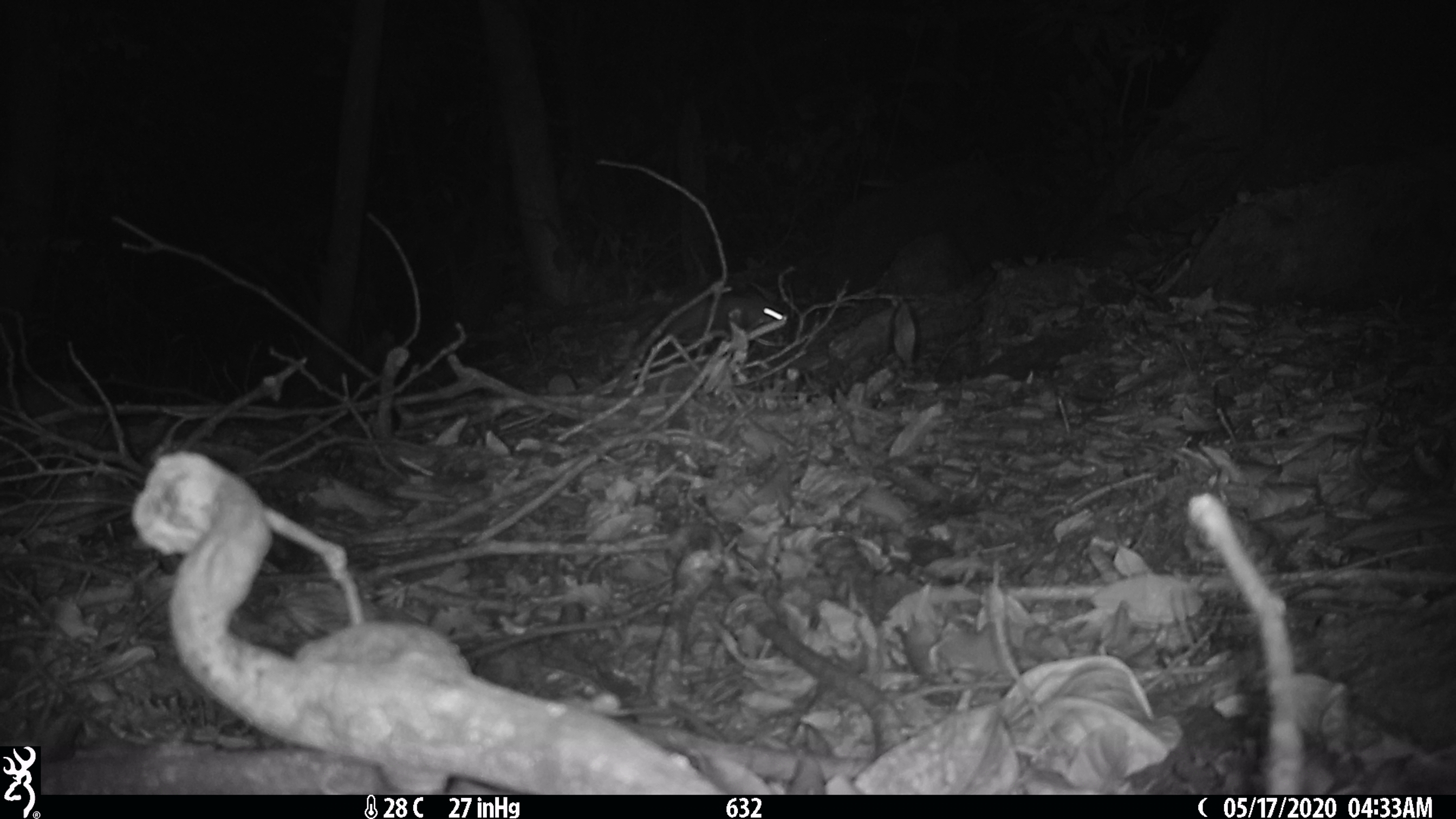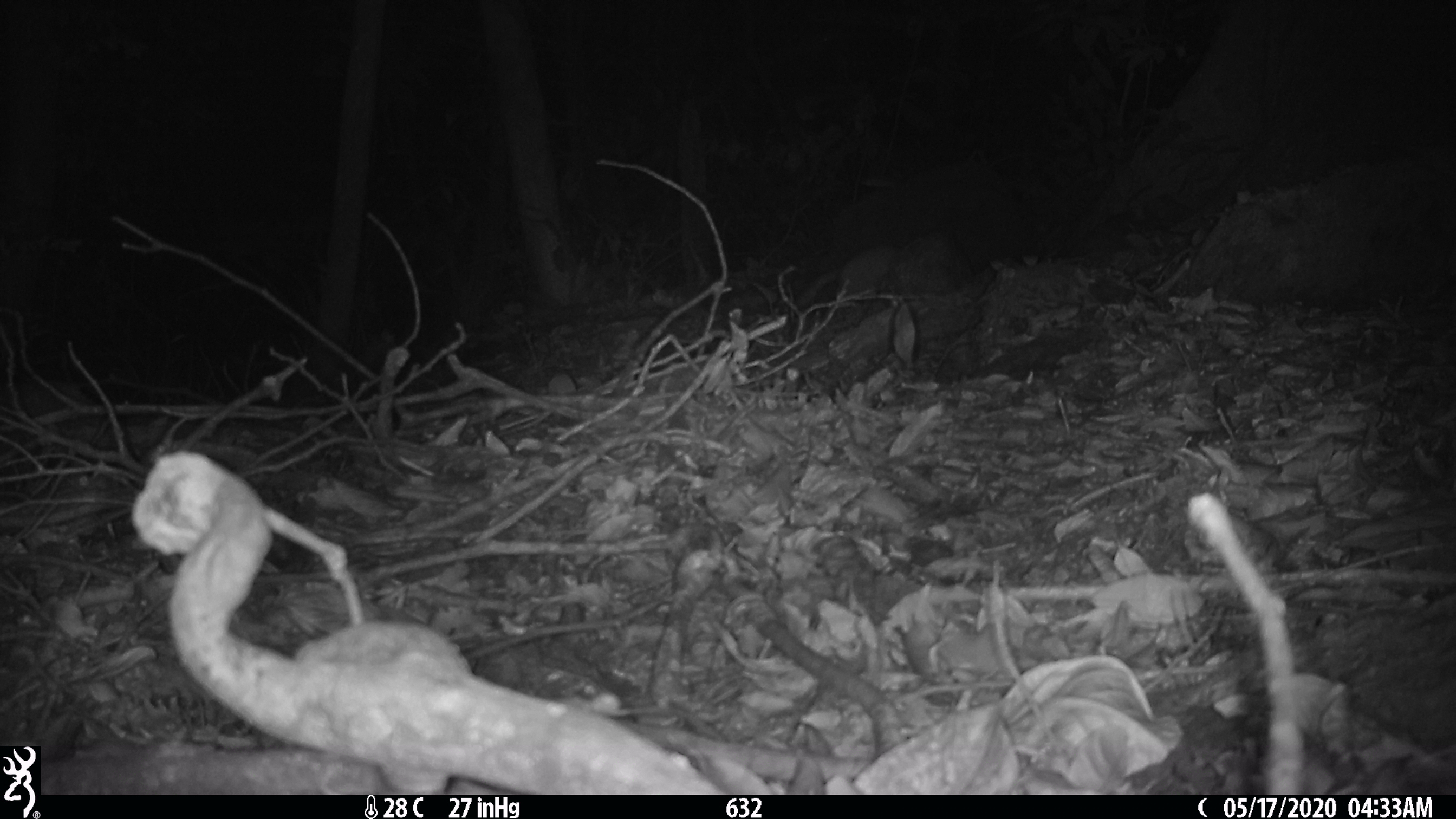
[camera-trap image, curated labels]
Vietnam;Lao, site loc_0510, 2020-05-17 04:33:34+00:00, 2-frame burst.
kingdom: Animalia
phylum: Chordata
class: Mammalia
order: Carnivora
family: Mustelidae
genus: Melogale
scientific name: Melogale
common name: ferret badger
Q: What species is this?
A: Ferret badger (Melogale).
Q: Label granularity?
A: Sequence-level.